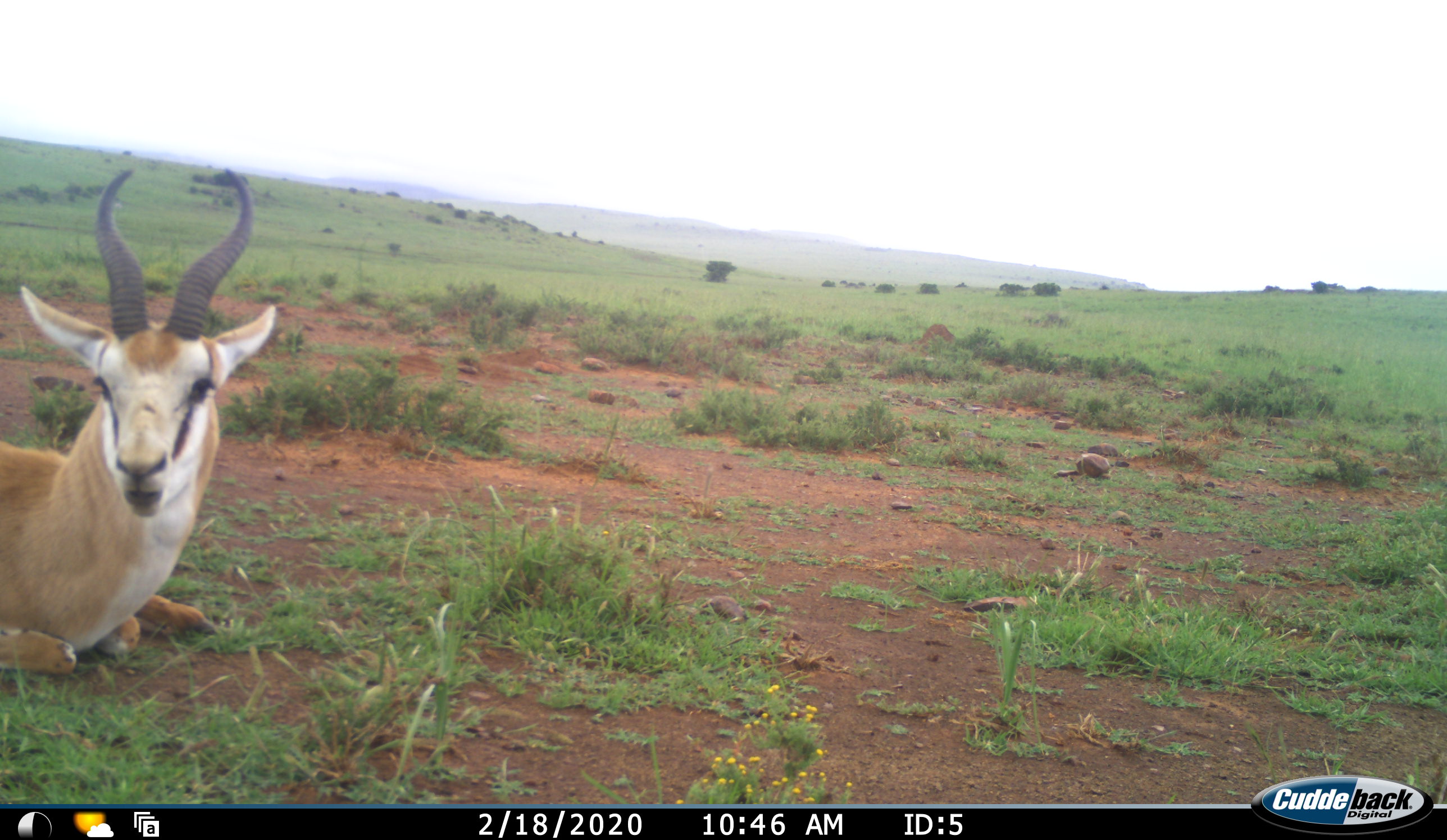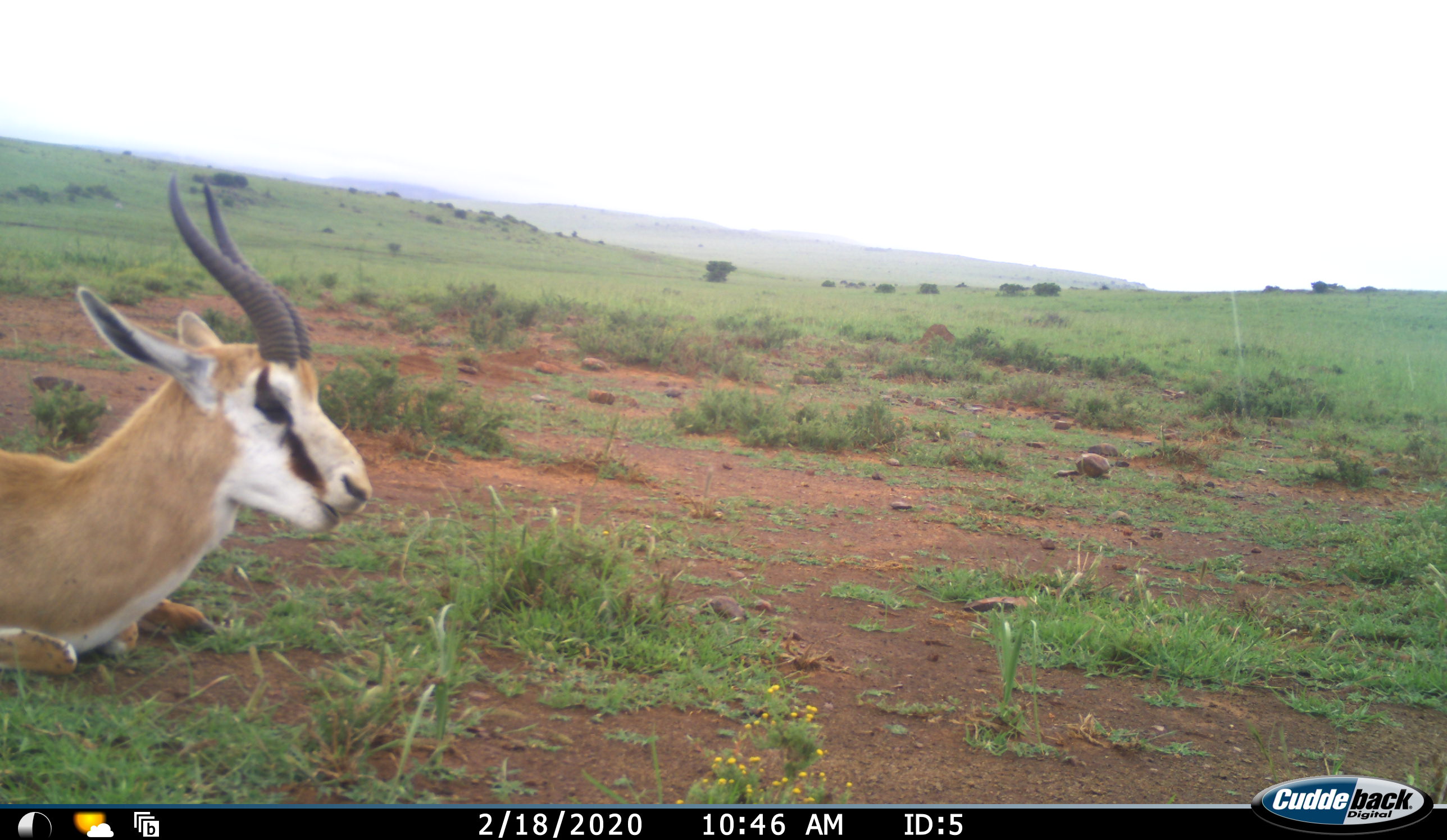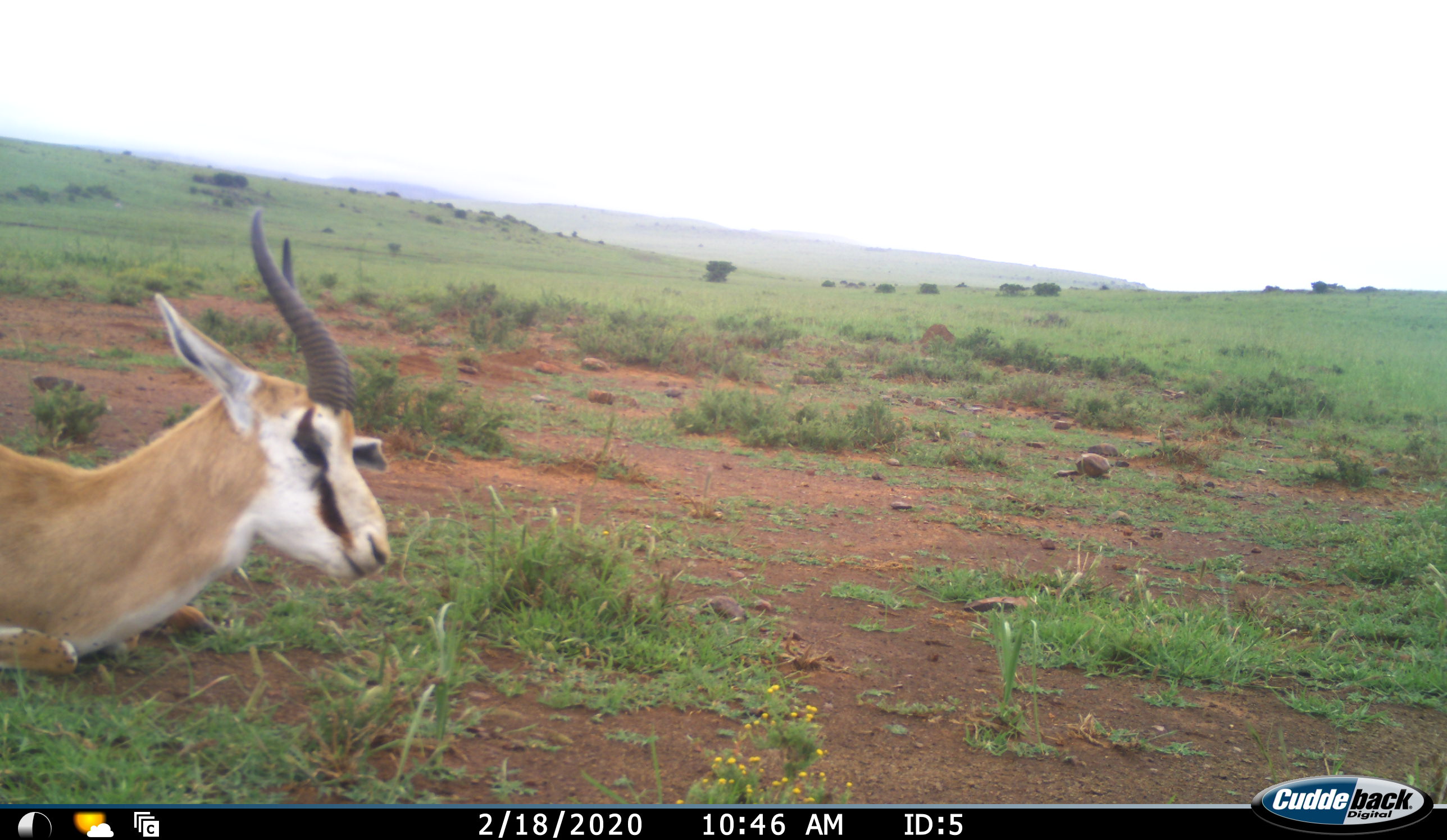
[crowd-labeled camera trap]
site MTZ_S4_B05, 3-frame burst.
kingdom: Animalia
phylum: Chordata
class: Mammalia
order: Artiodactyla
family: Bovidae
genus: Antidorcas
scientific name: Antidorcas marsupialis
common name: springbok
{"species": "springbok (Antidorcas marsupialis)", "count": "1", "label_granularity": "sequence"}